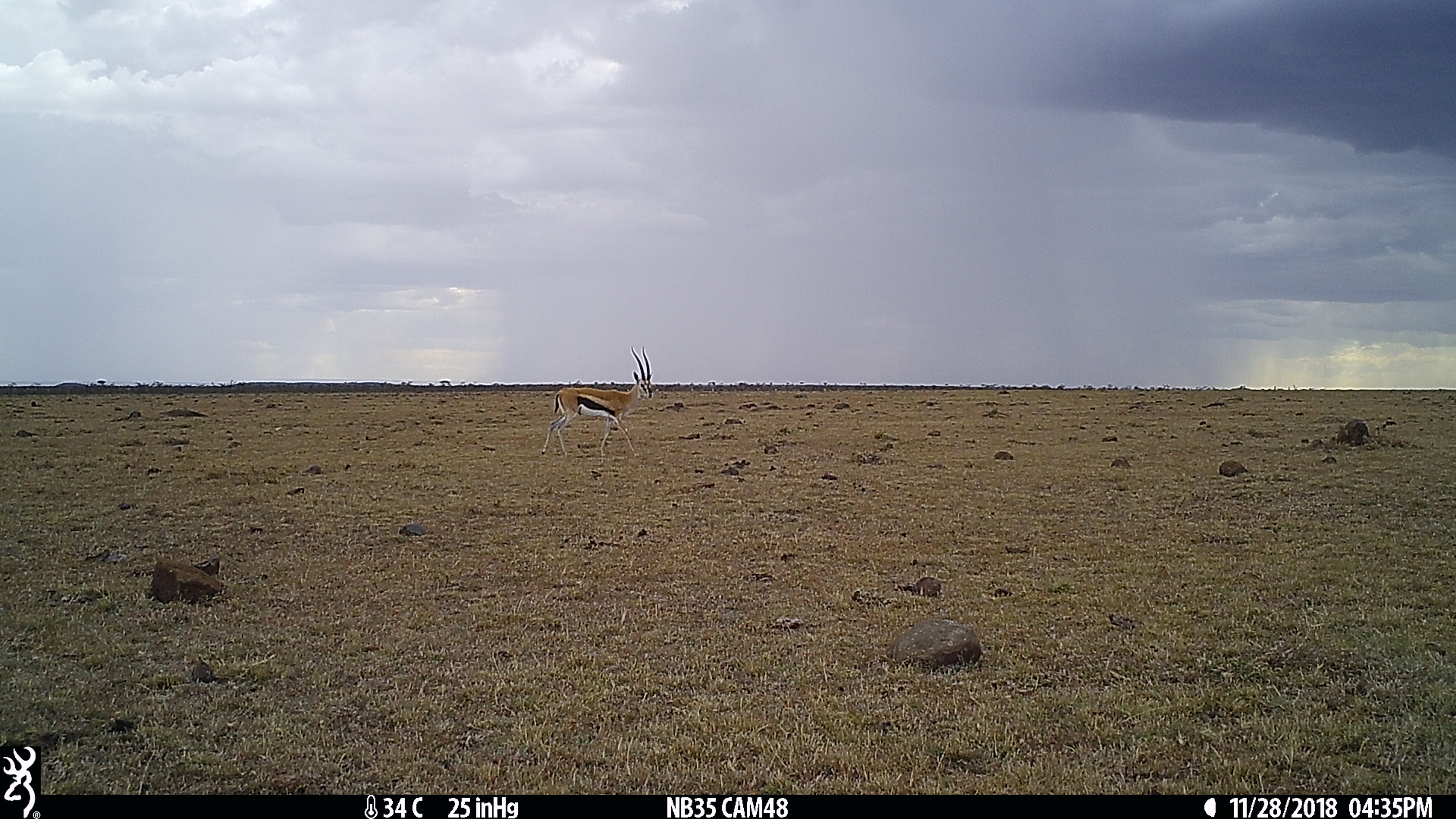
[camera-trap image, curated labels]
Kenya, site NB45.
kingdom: Animalia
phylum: Chordata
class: Mammalia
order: Artiodactyla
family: Bovidae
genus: Eudorcas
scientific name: Eudorcas thomsonii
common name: thomon's gazelle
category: gazelle thomsons